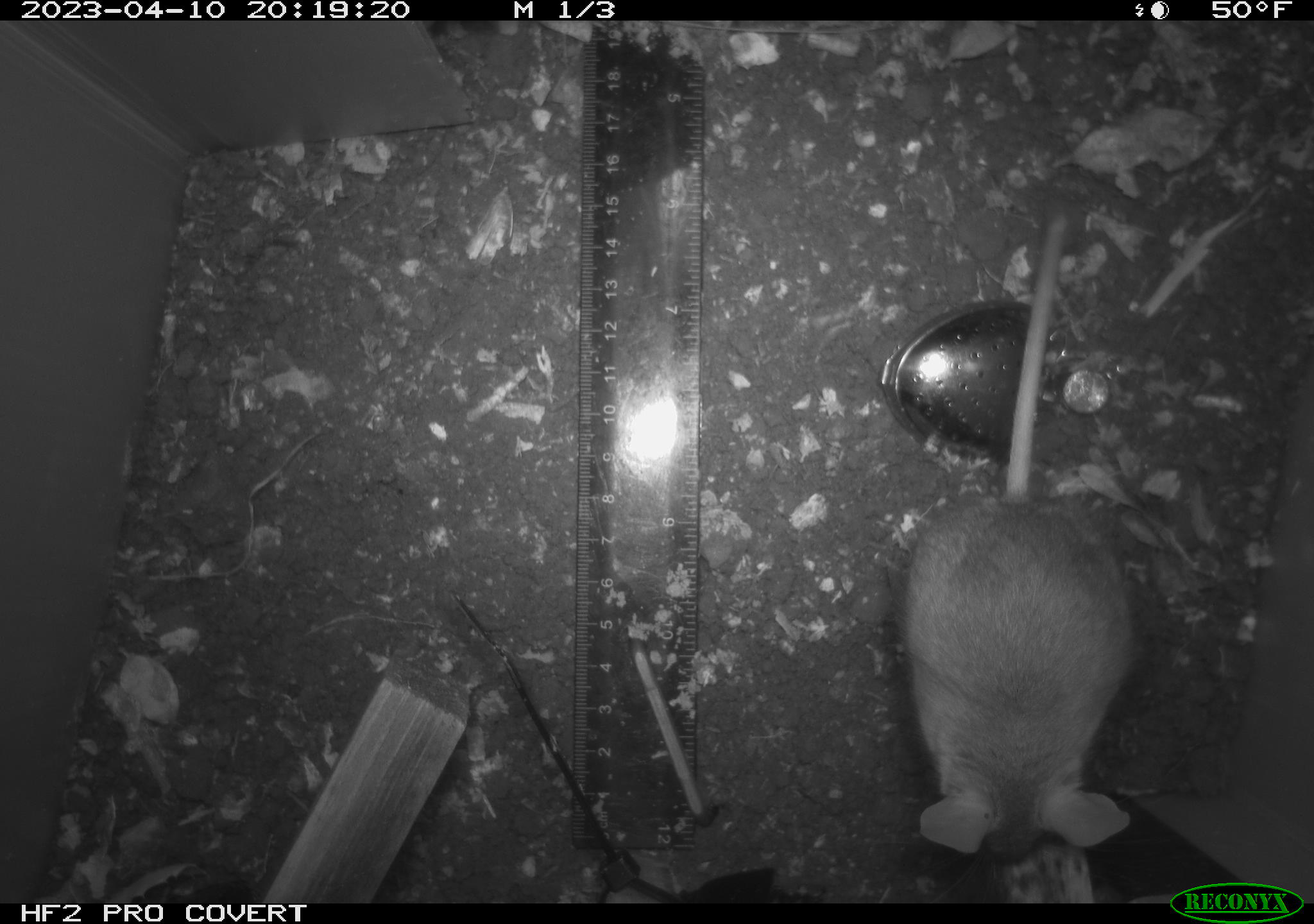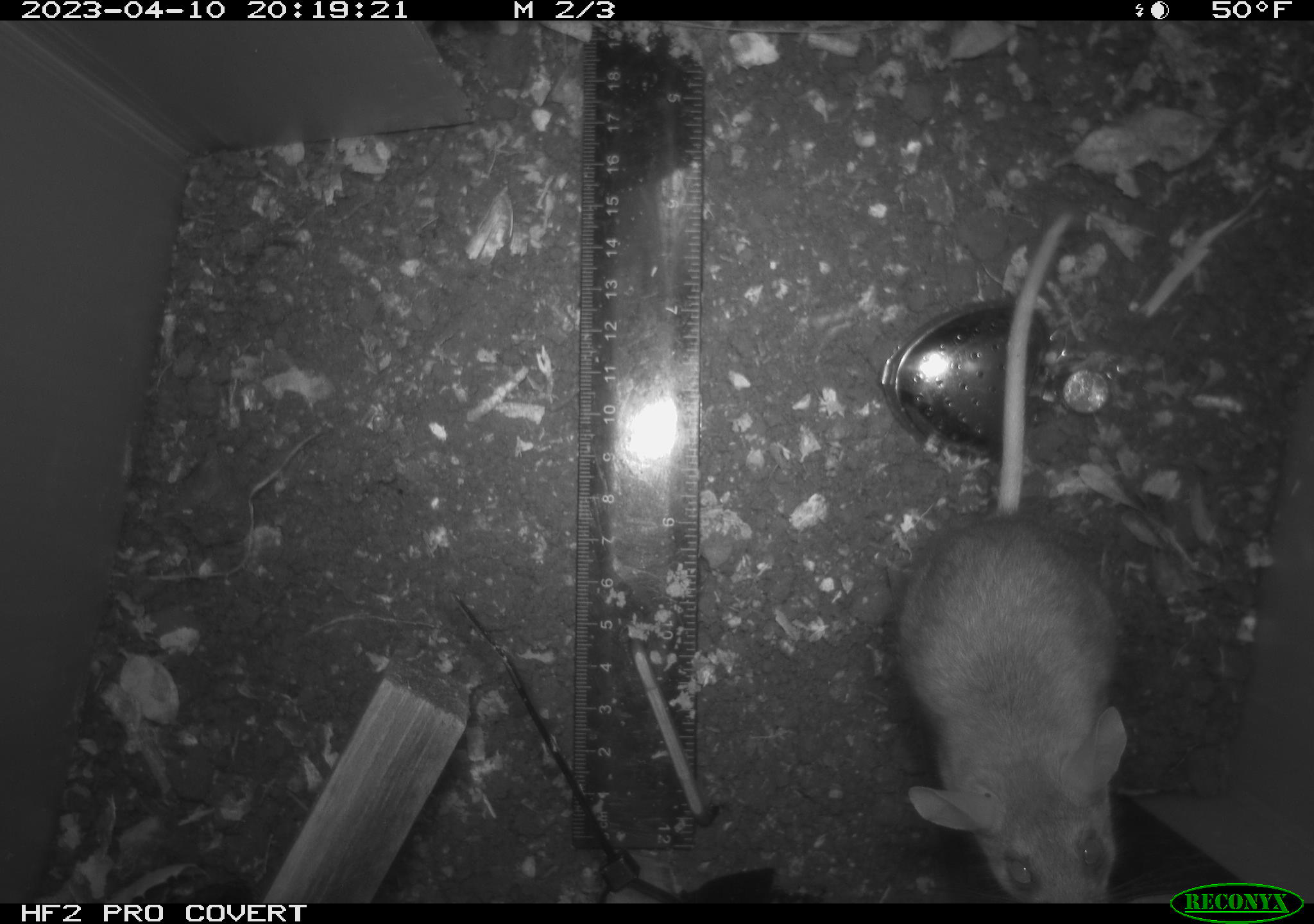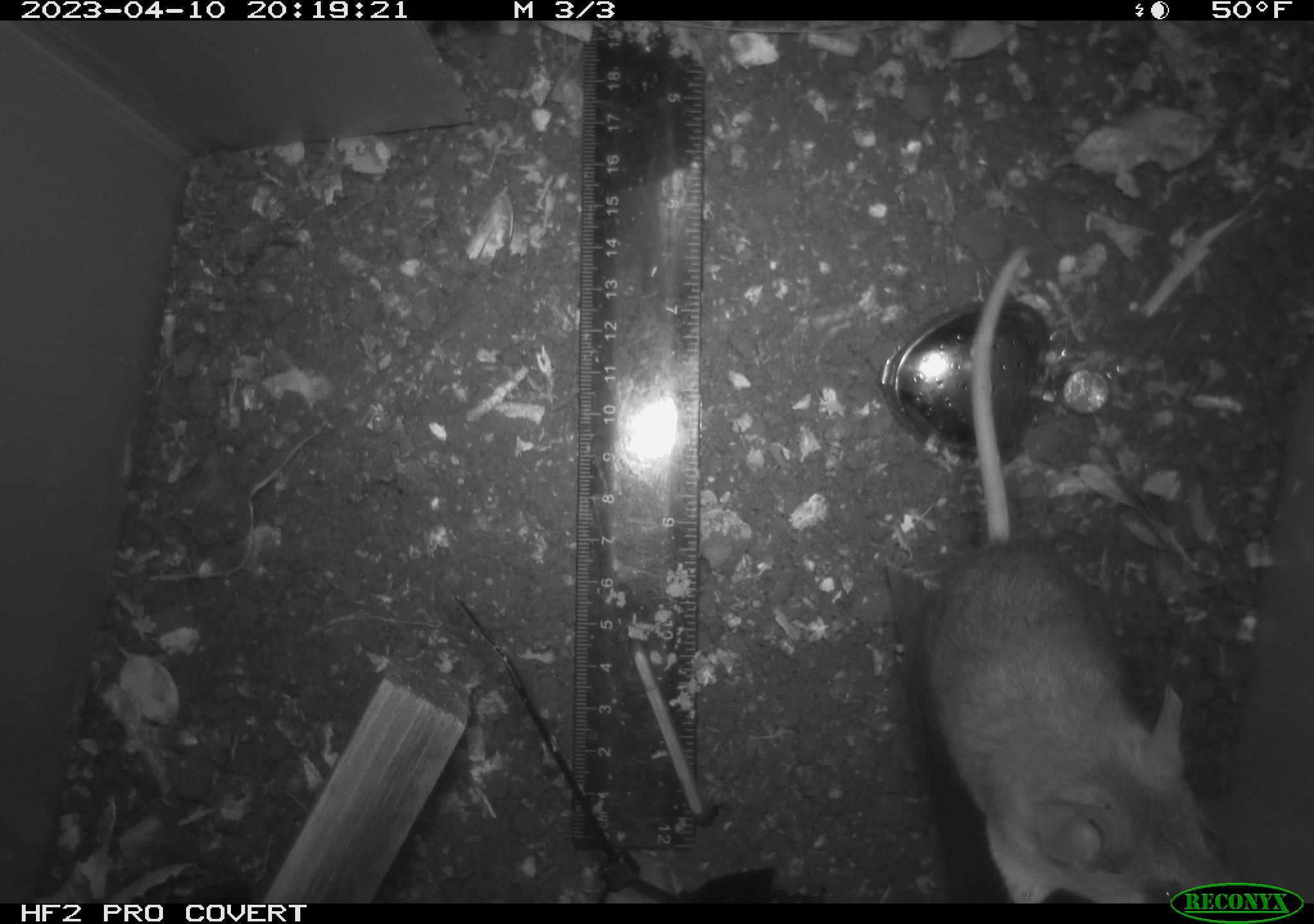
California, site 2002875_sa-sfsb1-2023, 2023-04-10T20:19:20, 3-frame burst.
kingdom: Animalia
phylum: Chordata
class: Mammalia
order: Rodentia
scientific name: Rodentia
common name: mouse species